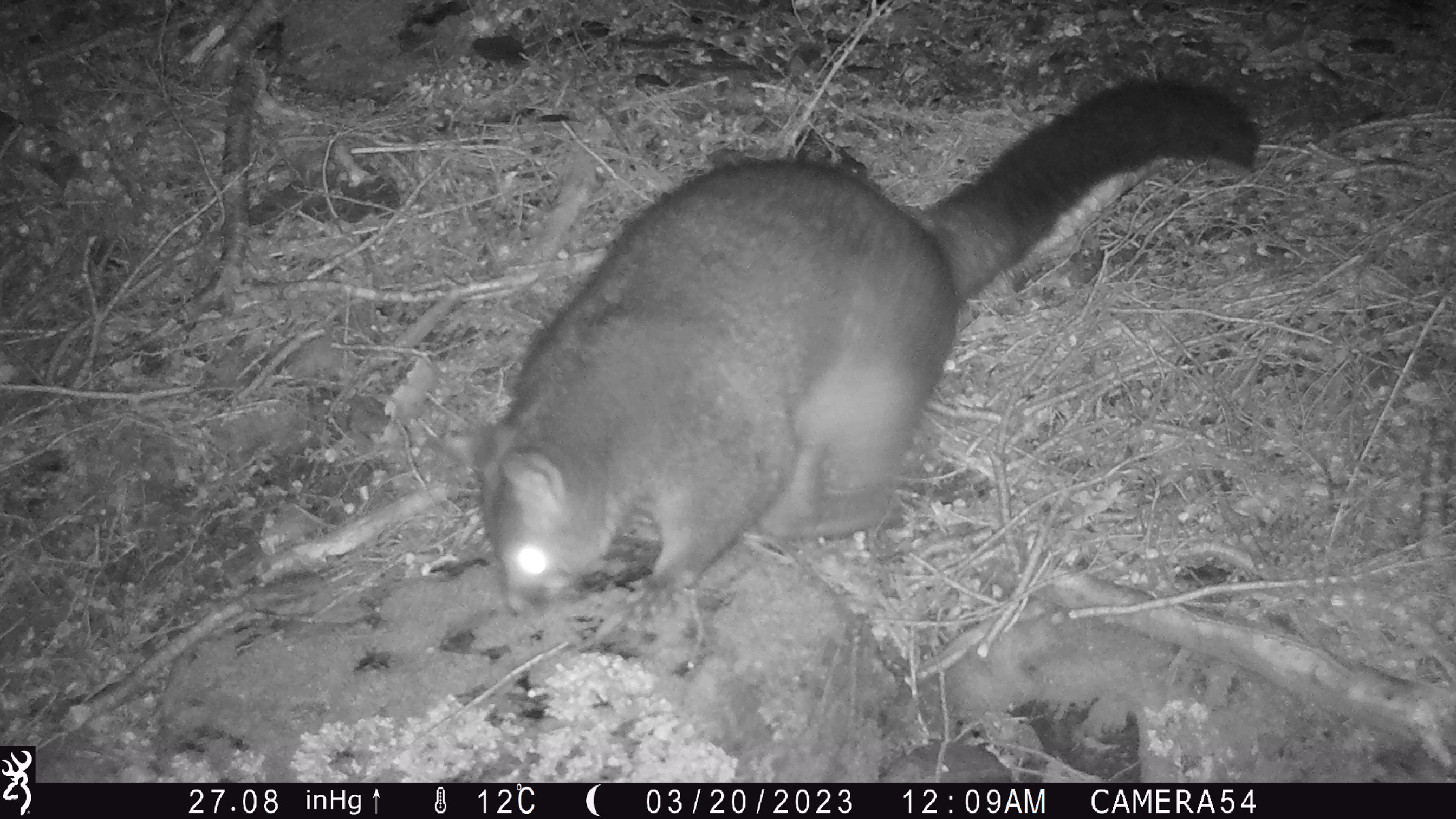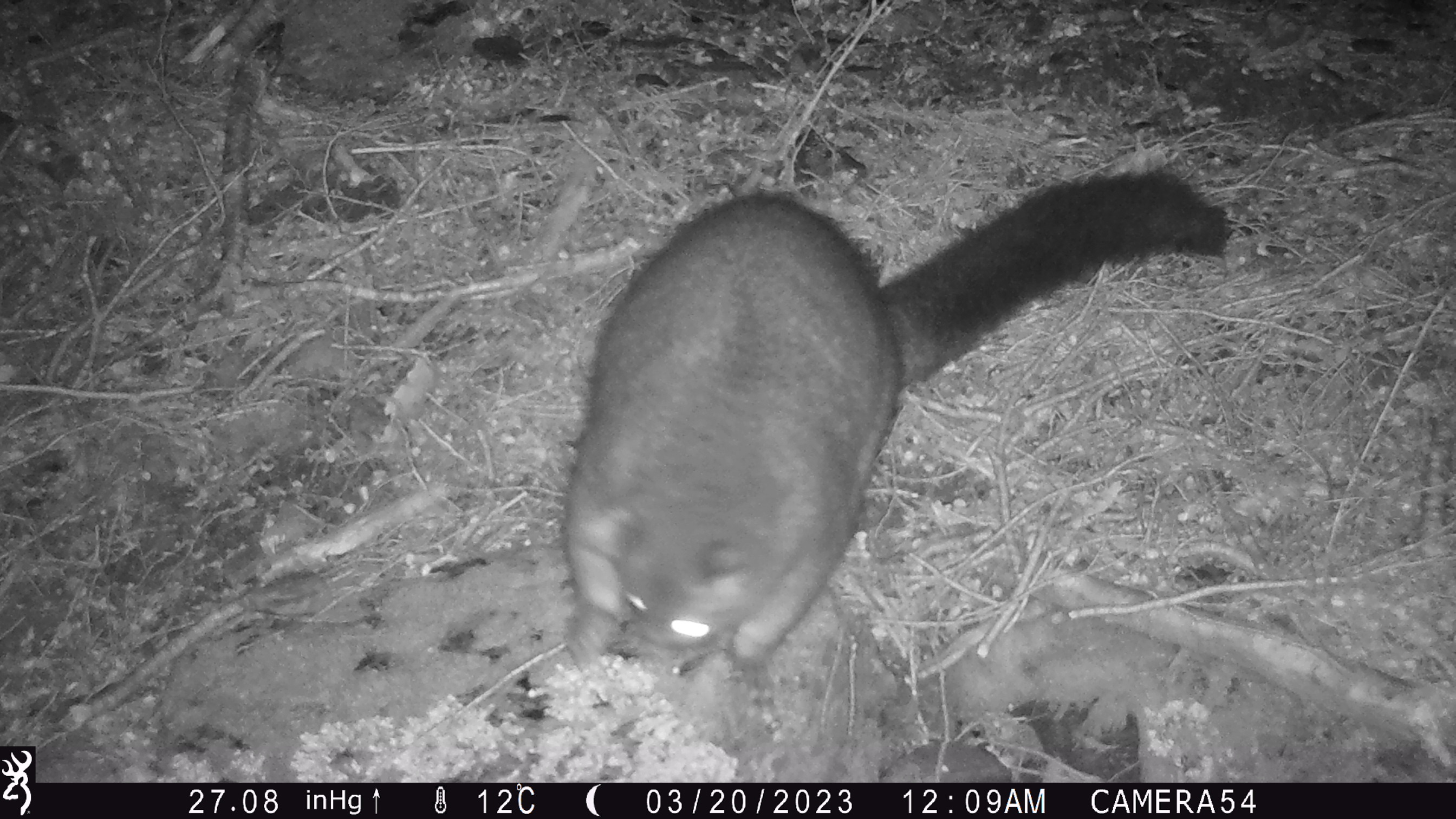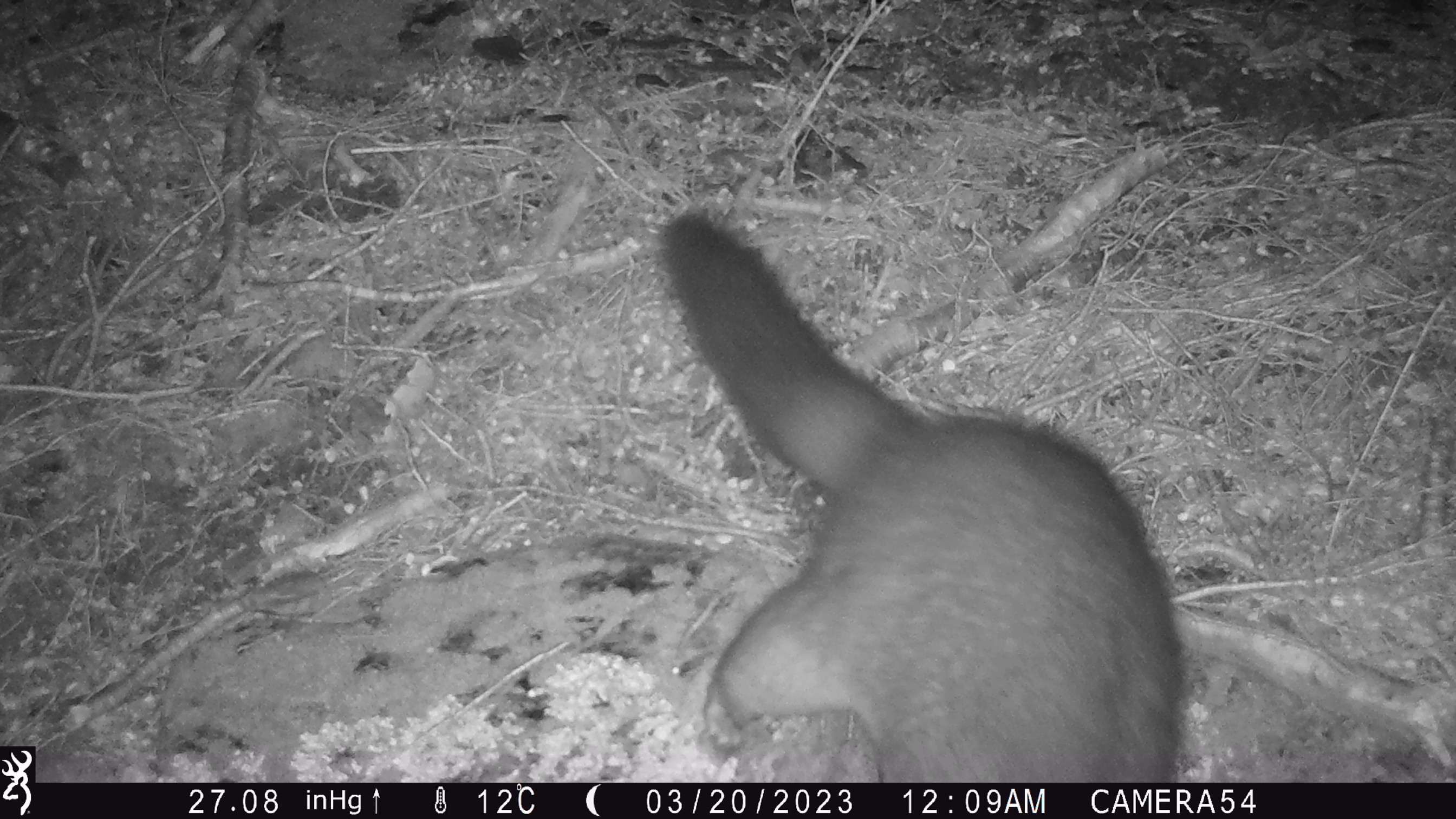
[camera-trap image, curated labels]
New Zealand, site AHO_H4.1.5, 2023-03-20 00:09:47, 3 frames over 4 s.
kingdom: Animalia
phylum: Chordata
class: Mammalia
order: Carnivora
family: Mustelidae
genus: Mustela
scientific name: Mustela erminea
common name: stoat